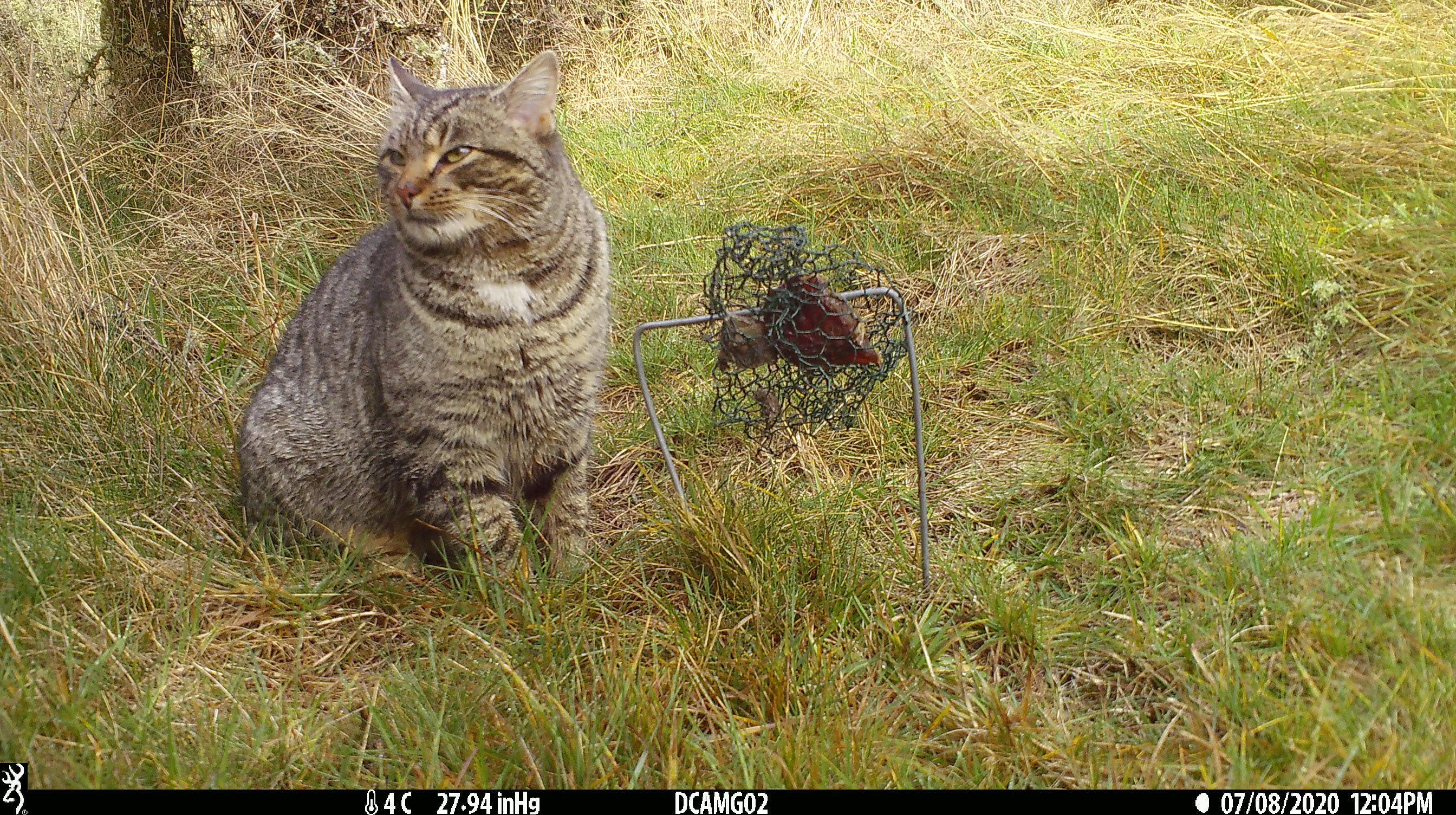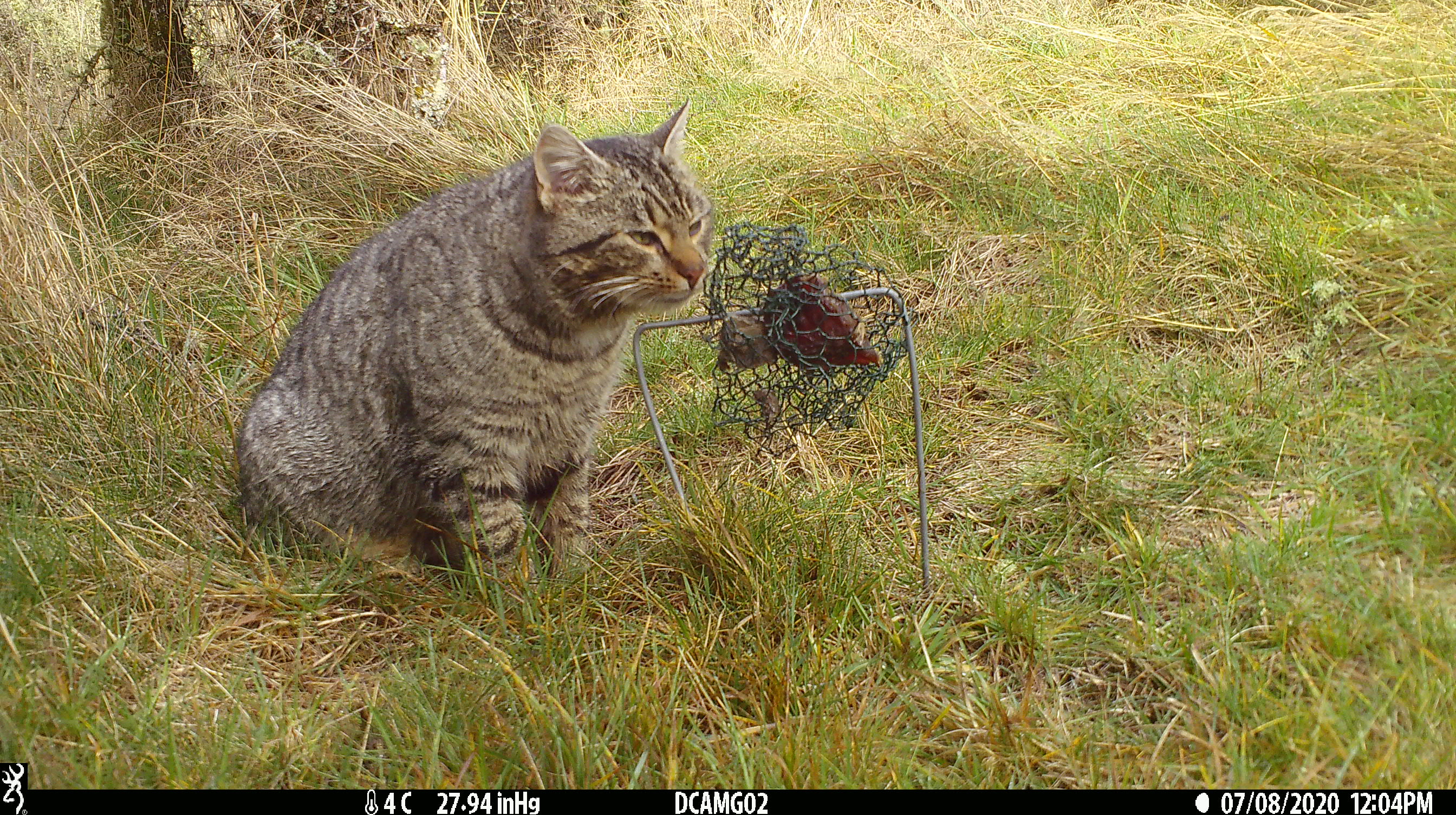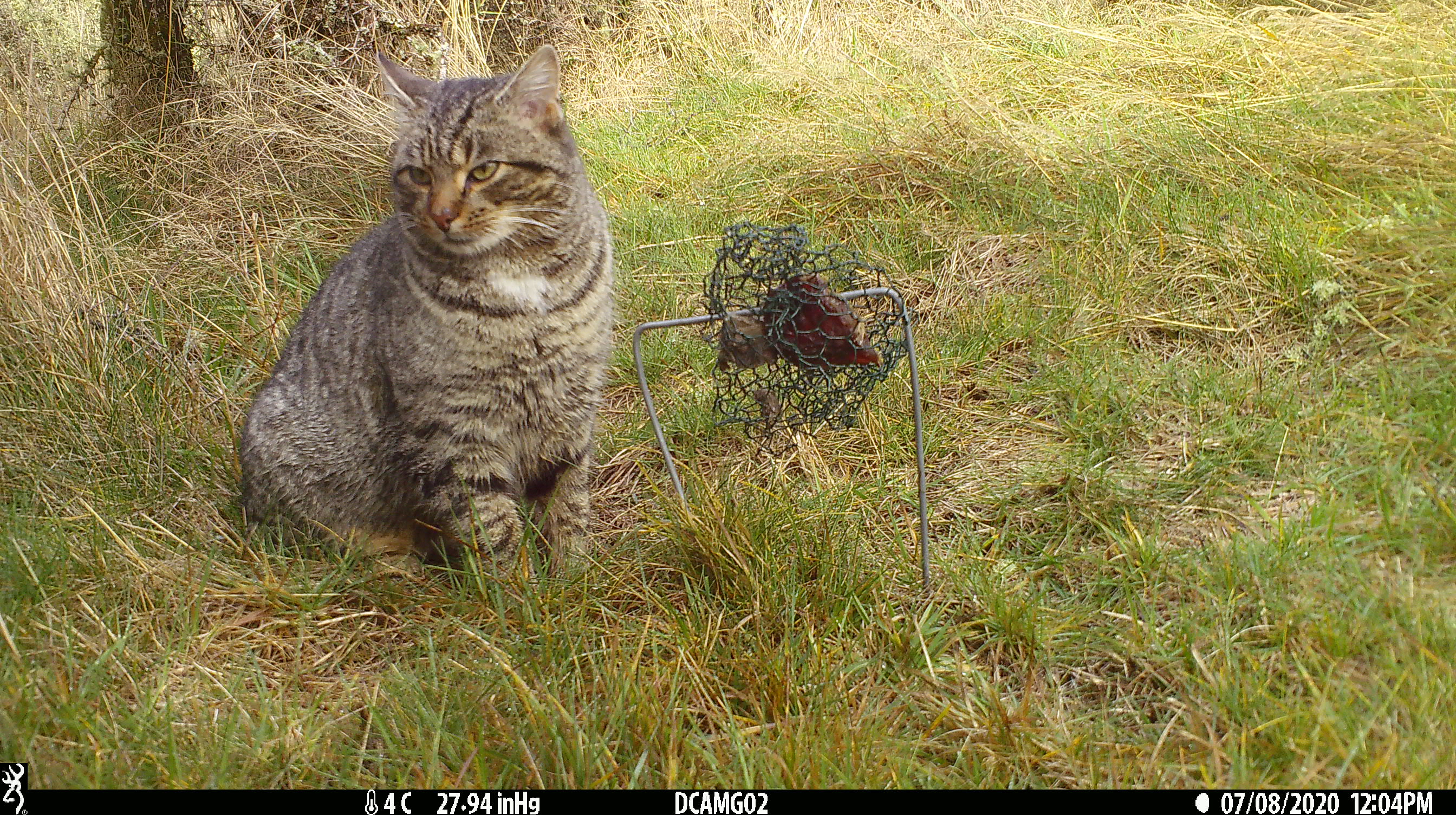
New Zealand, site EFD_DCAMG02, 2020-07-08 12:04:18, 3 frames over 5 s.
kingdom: Animalia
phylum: Chordata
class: Mammalia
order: Carnivora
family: Felidae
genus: Felis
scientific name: Felis catus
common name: domestic cat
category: cat